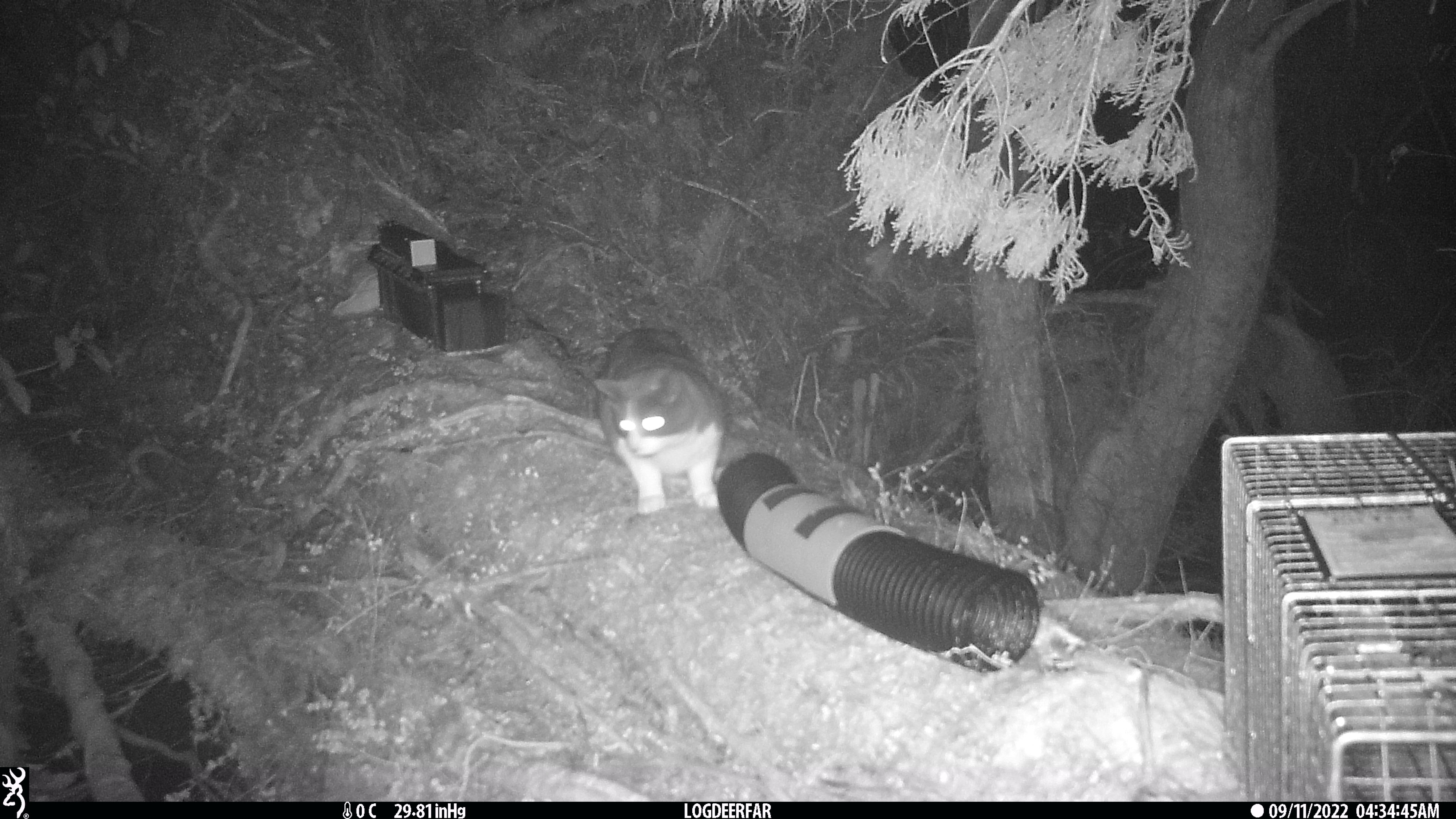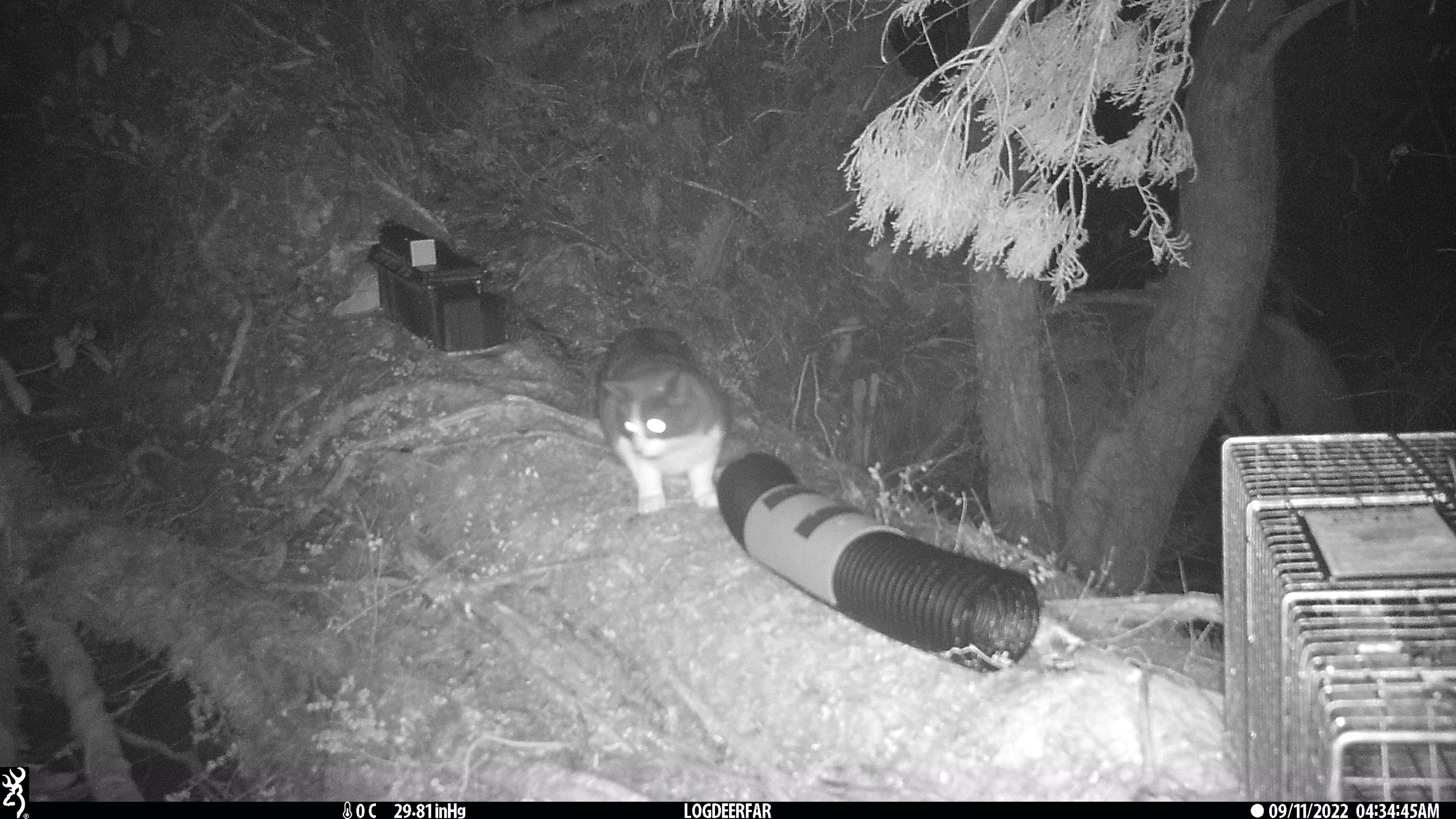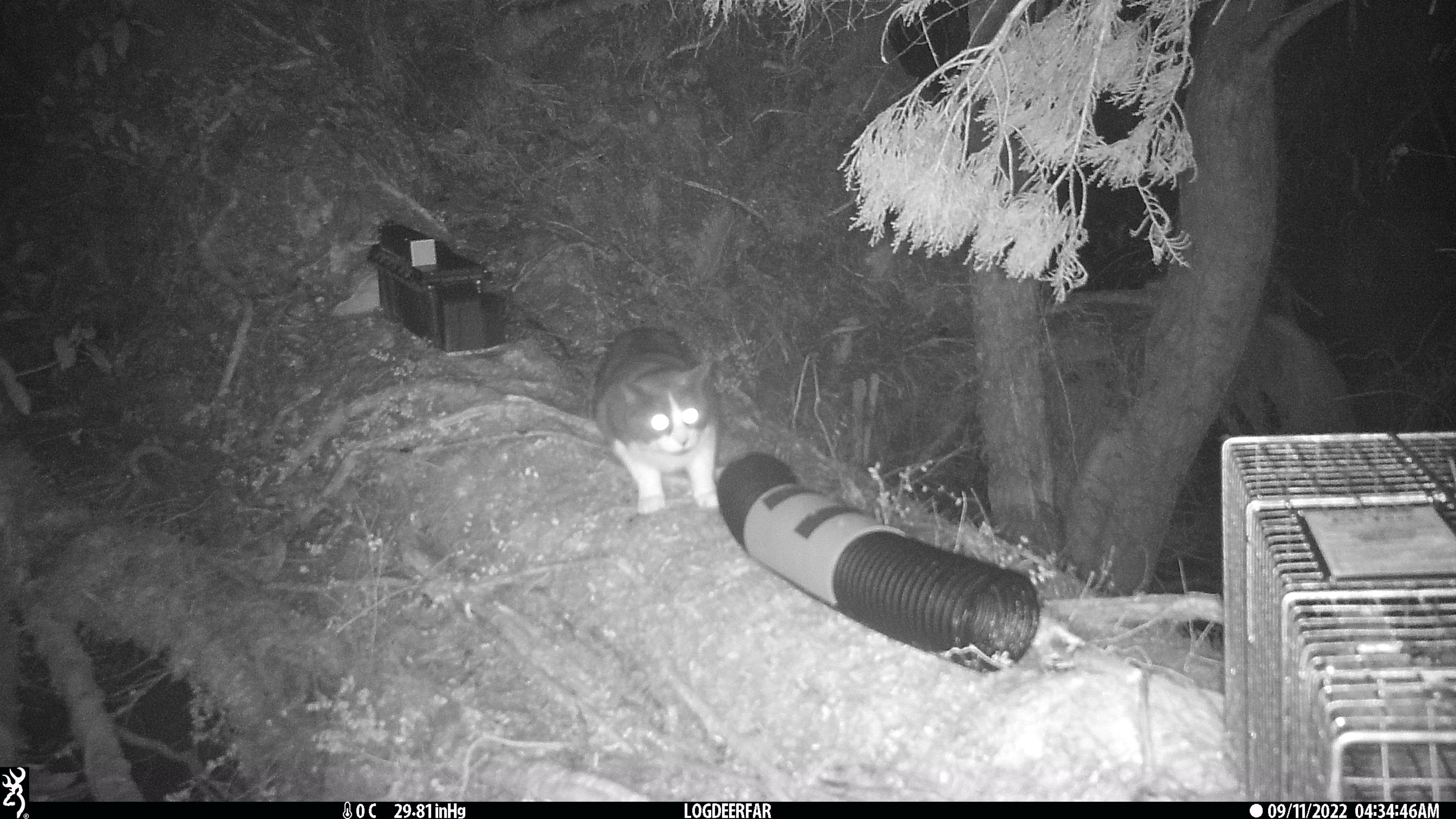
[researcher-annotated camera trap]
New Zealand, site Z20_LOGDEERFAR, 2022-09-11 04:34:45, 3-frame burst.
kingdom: Animalia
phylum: Chordata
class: Mammalia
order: Carnivora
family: Felidae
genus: Felis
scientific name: Felis catus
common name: domestic cat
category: cat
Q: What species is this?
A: Cat (domestic cat) (Felis catus).